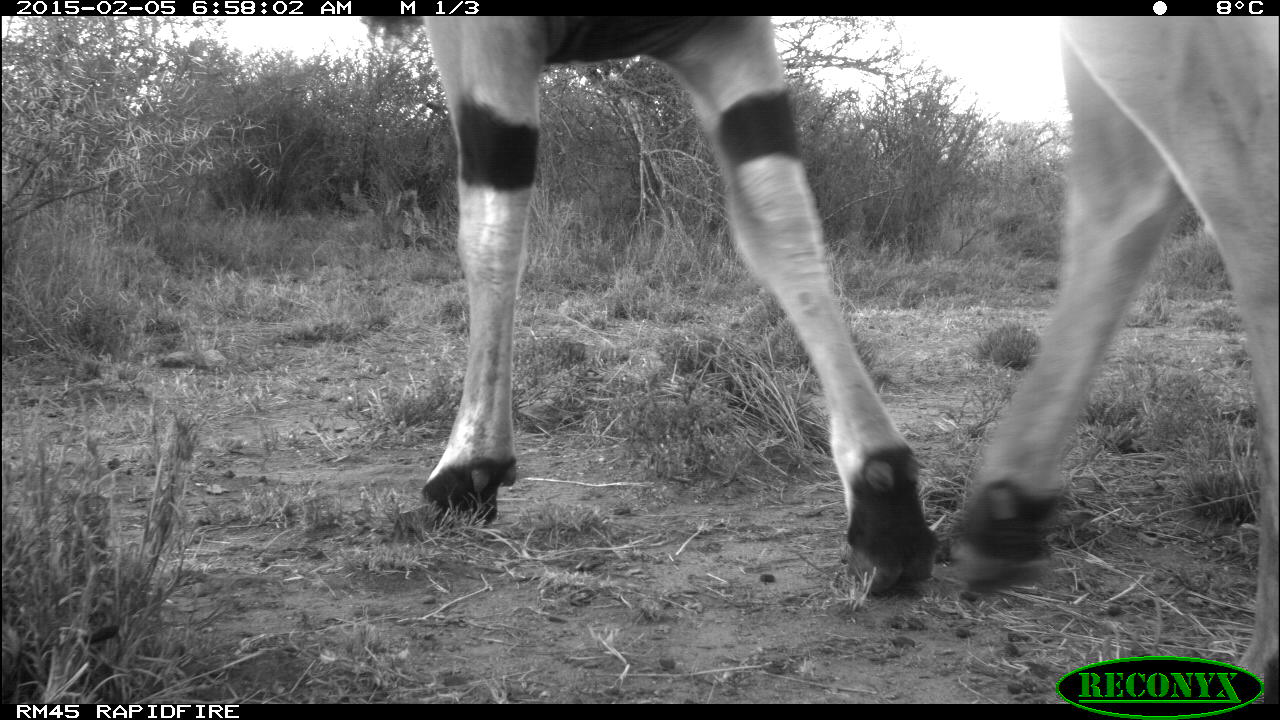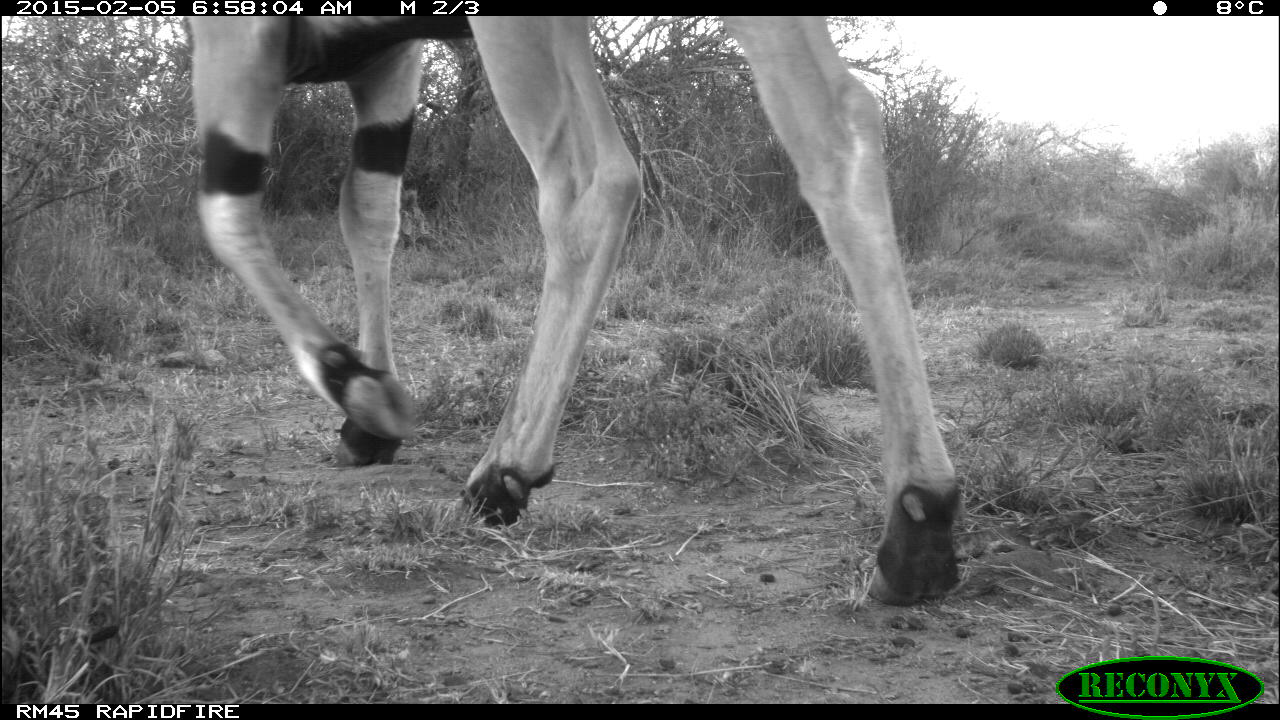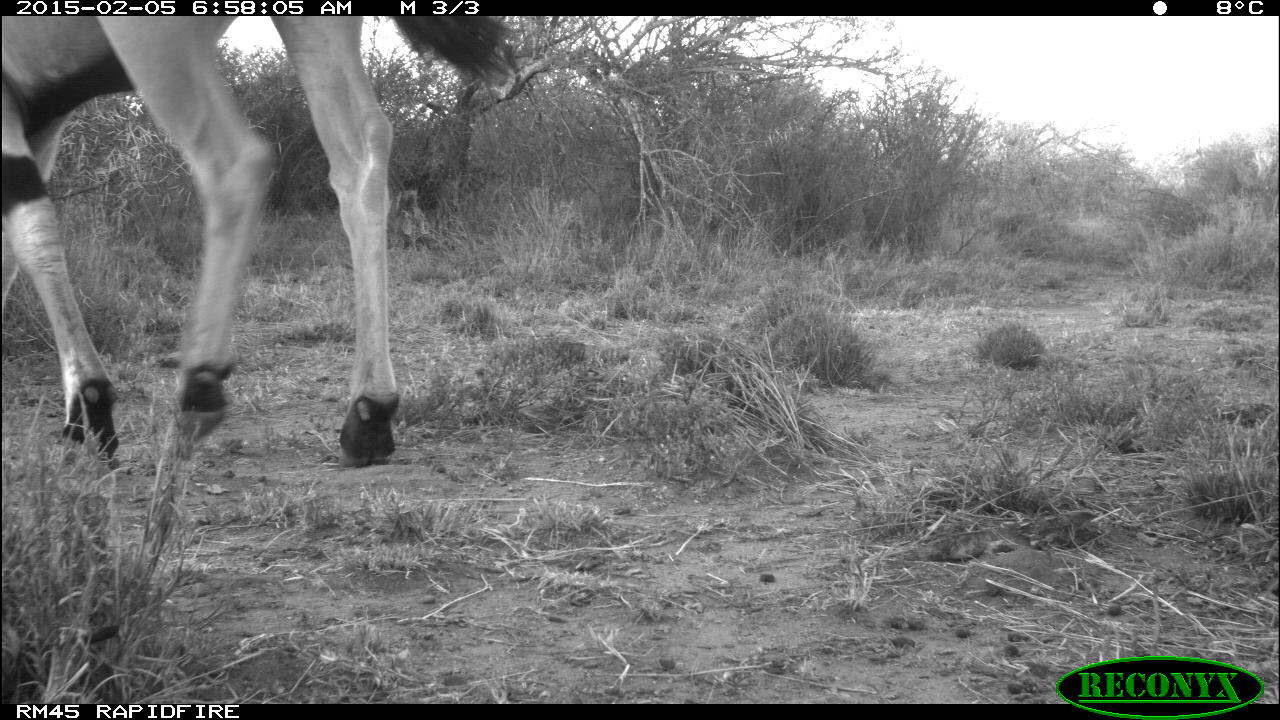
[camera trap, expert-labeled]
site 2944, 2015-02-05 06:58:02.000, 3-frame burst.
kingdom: Animalia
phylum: Chordata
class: Mammalia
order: Artiodactyla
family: Bovidae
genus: Tragelaphus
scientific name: Tragelaphus oryx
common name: eland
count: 2